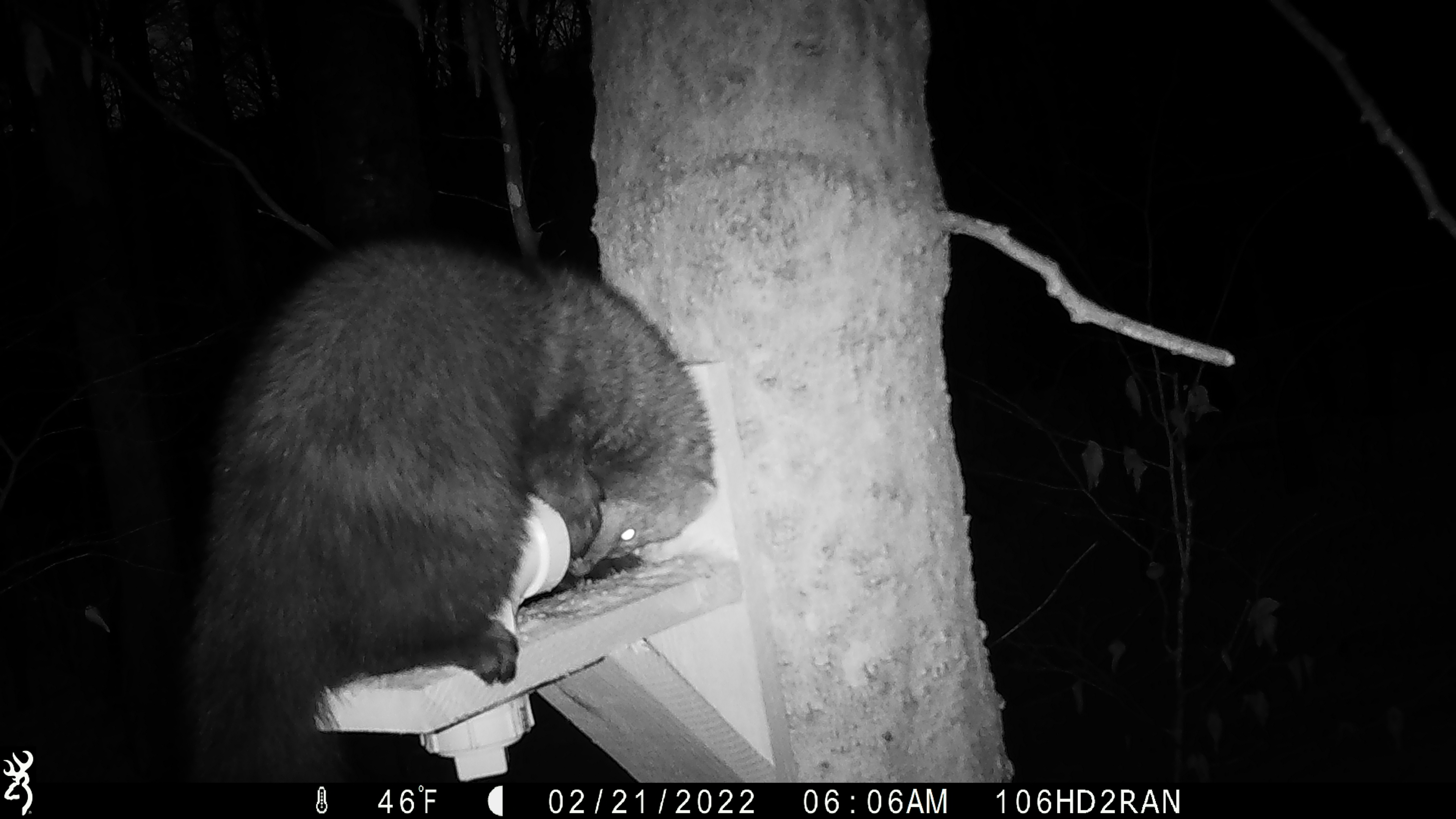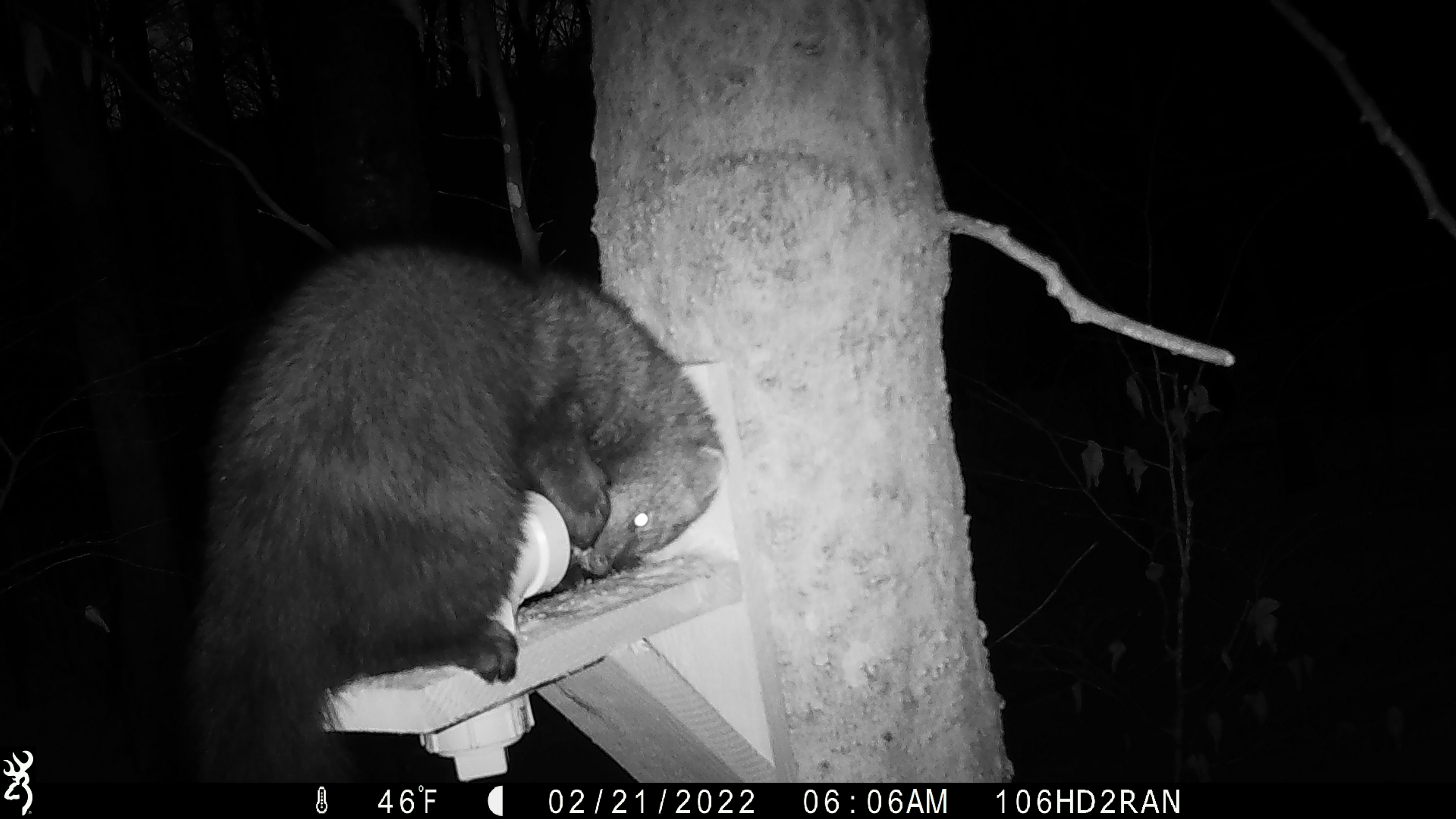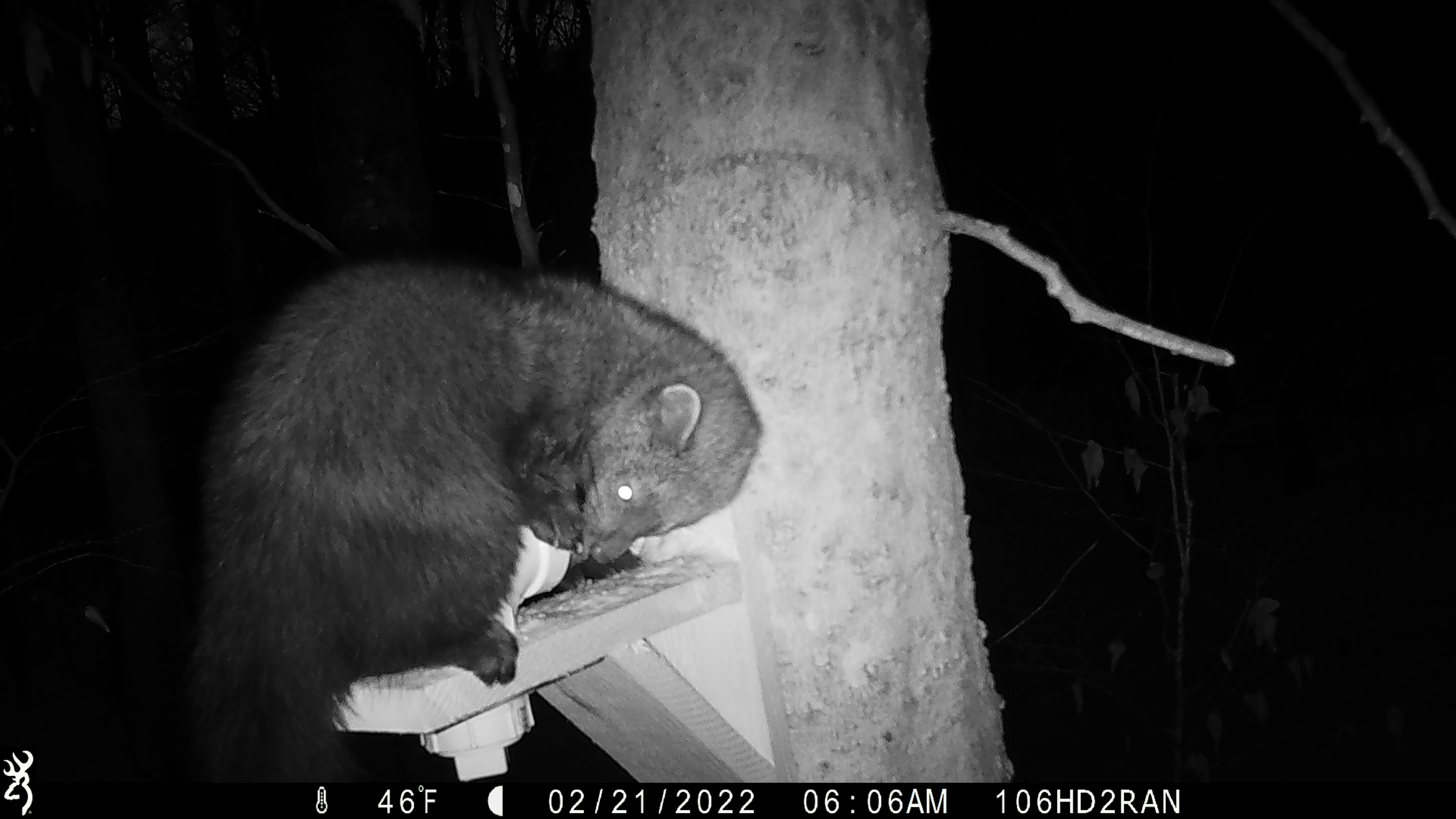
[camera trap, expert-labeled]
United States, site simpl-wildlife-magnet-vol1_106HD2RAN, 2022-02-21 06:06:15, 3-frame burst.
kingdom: Animalia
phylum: Chordata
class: Mammalia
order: Carnivora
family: Mustelidae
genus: Pekania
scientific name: Pekania pennanti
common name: fisher